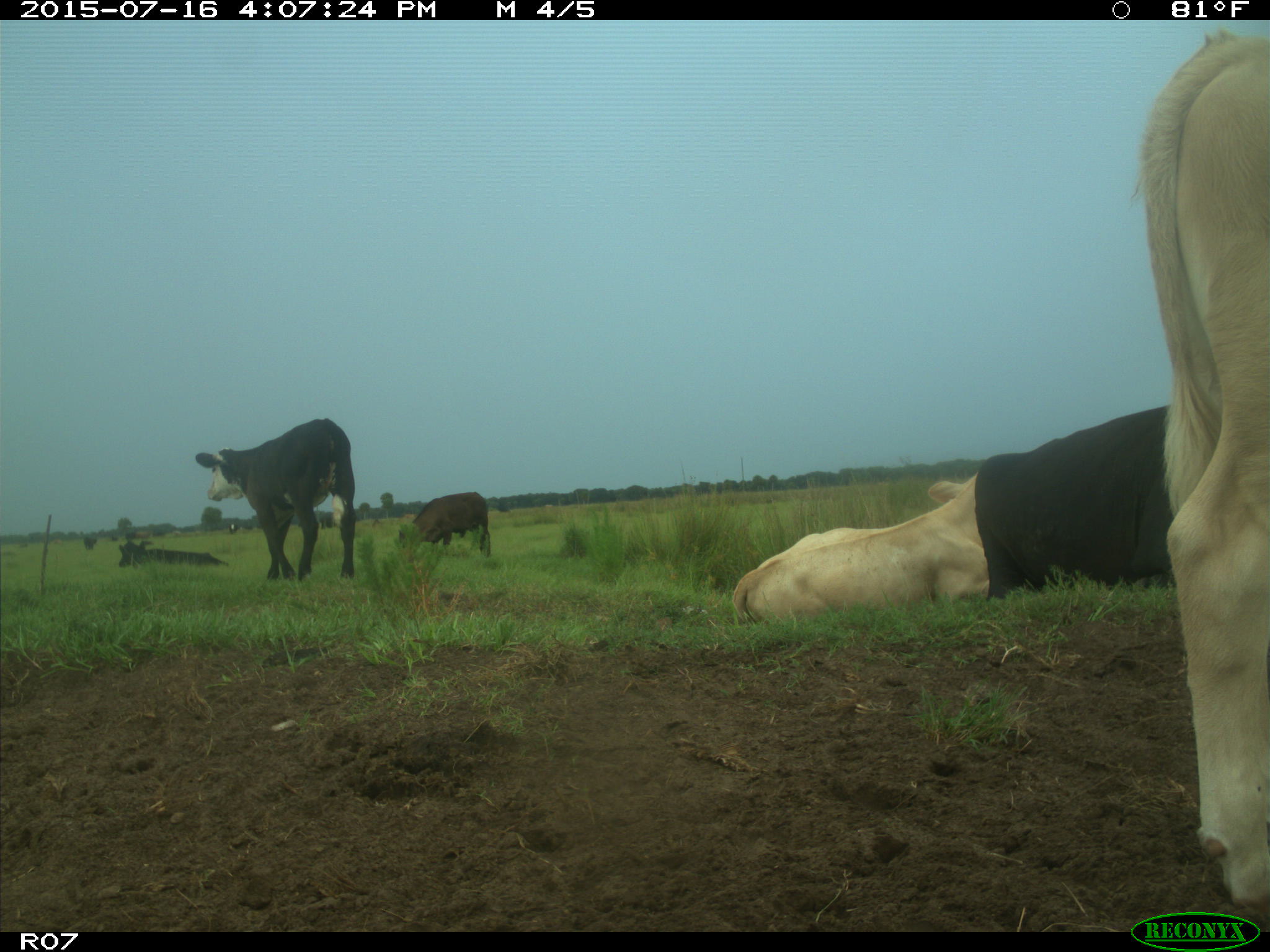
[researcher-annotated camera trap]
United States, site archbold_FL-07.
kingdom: Animalia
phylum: Chordata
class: Mammalia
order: Artiodactyla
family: Bovidae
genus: Bos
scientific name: Bos taurus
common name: domestic cow